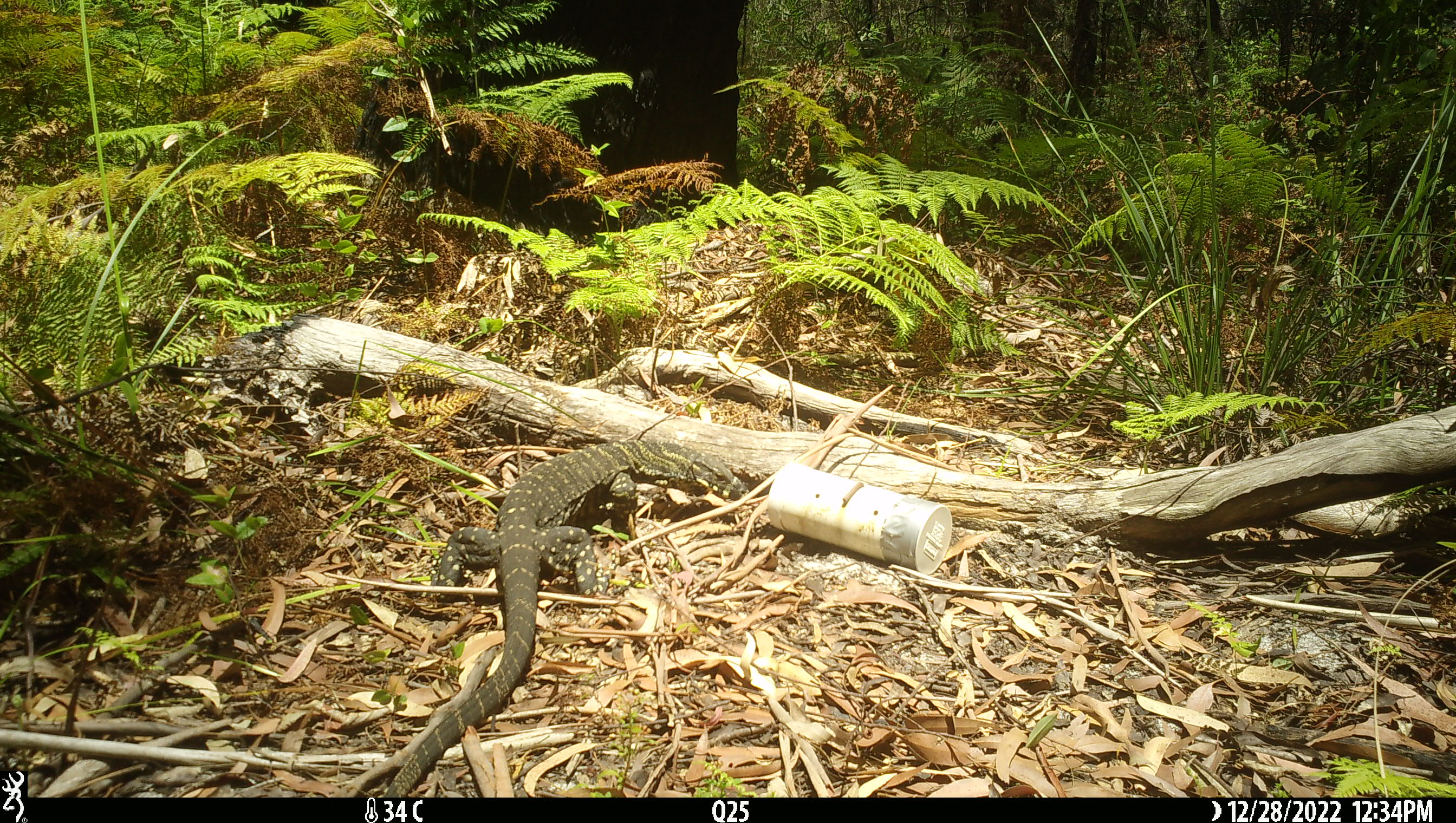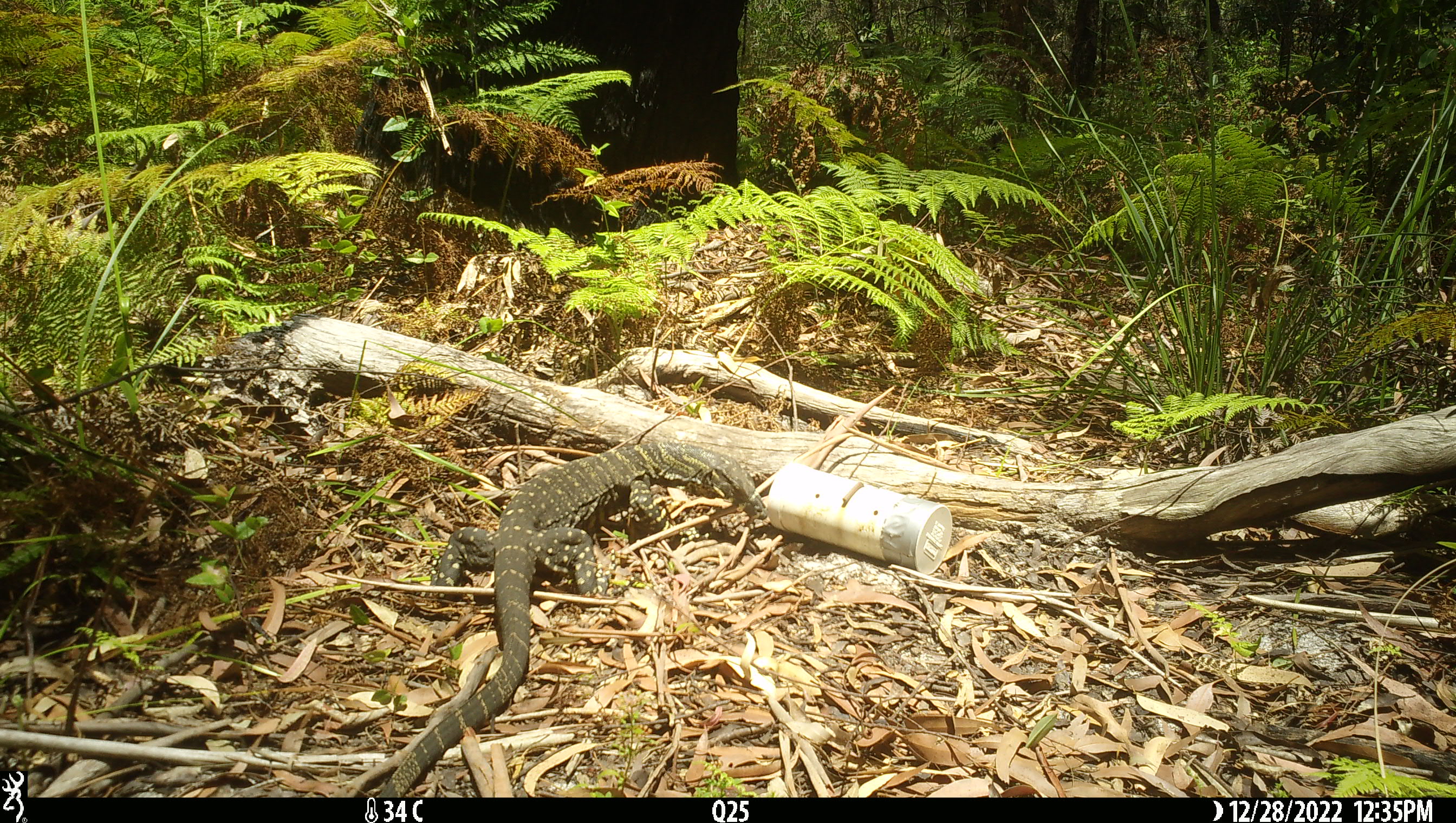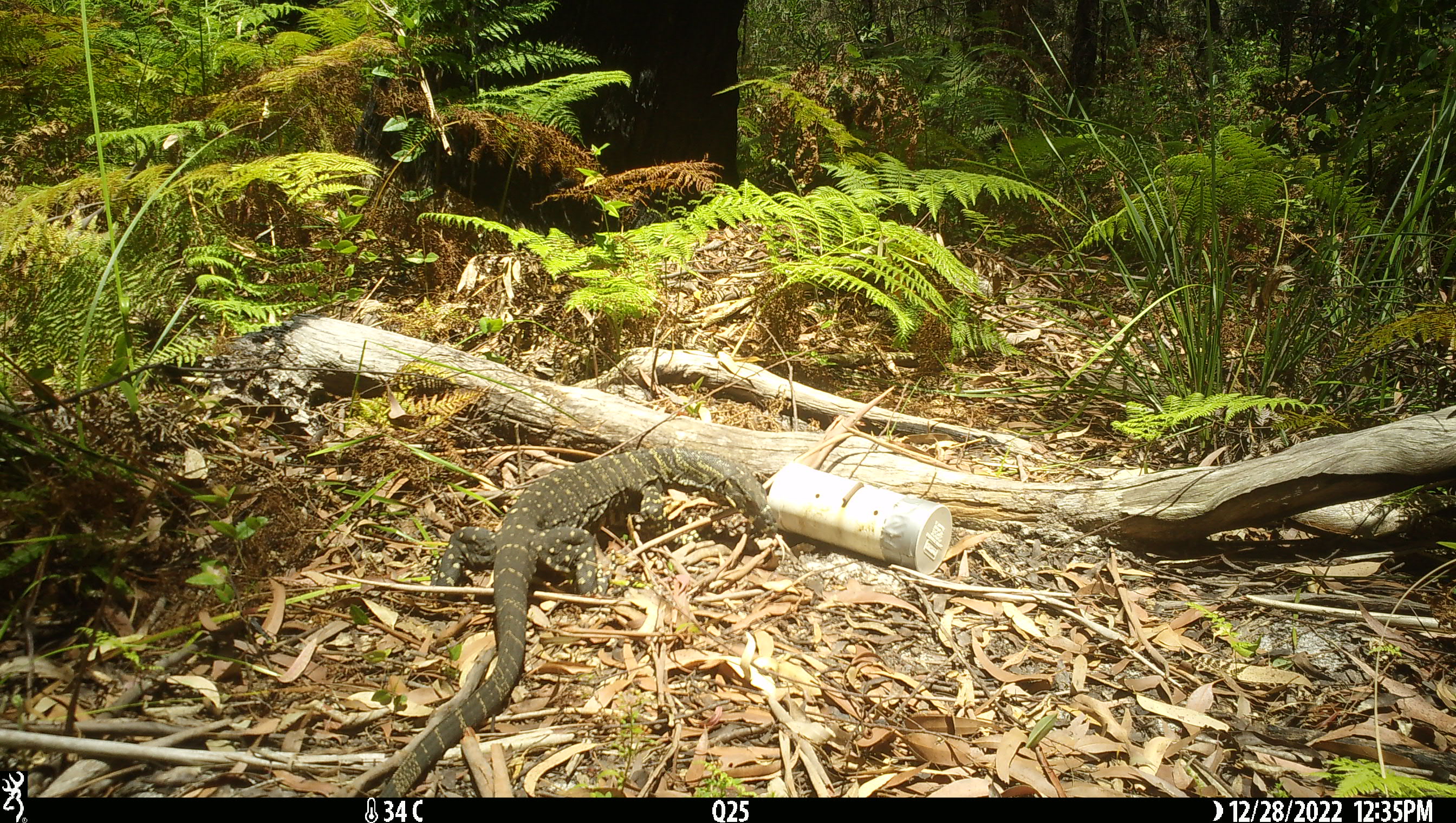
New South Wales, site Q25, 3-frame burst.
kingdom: Animalia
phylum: Chordata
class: Reptilia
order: Squamata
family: Varanidae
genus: Varanus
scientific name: Varanus varius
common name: lace monitor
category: goanna